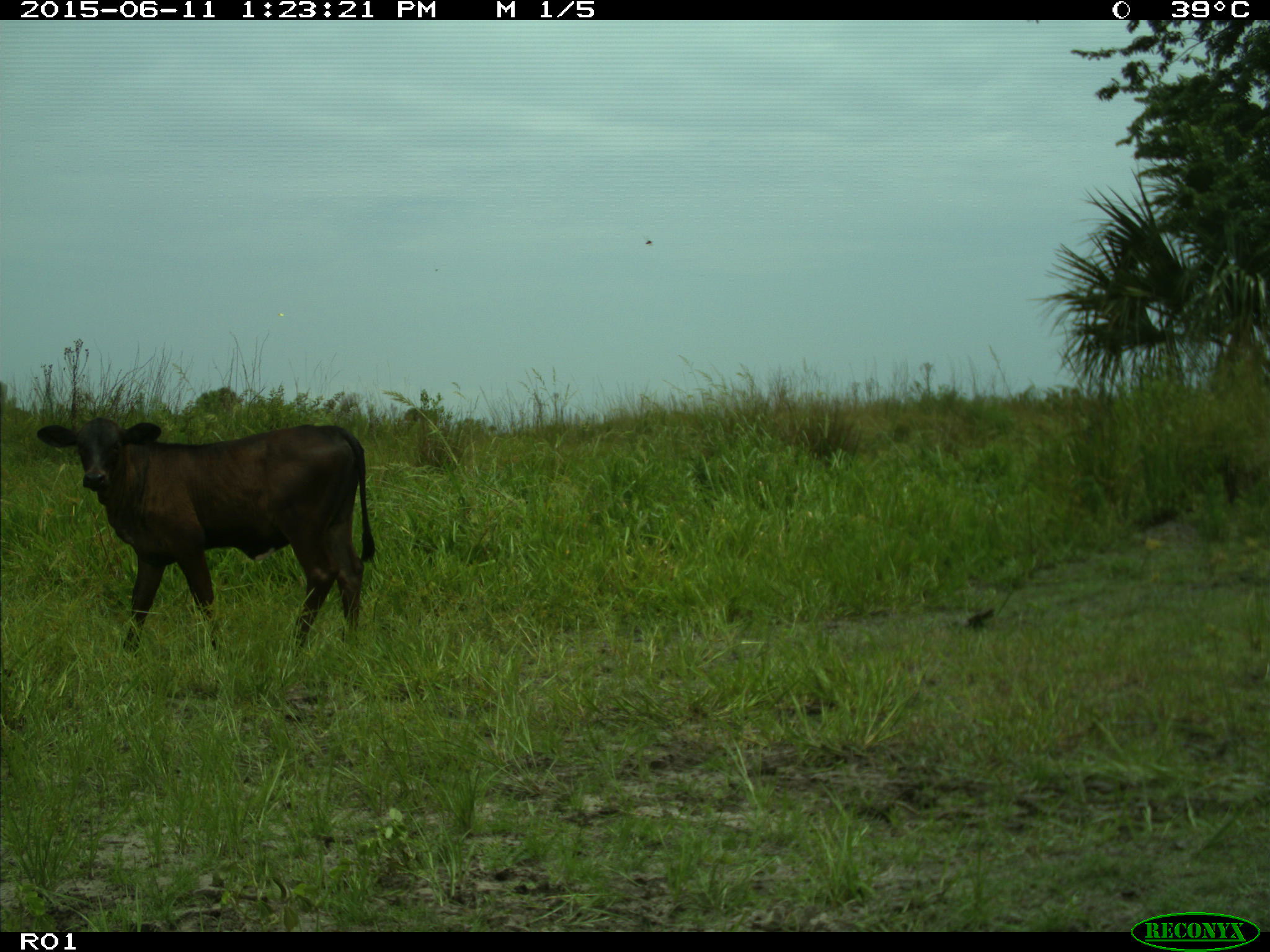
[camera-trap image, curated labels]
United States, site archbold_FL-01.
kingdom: Animalia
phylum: Chordata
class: Mammalia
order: Artiodactyla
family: Bovidae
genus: Bos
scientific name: Bos taurus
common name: domestic cow